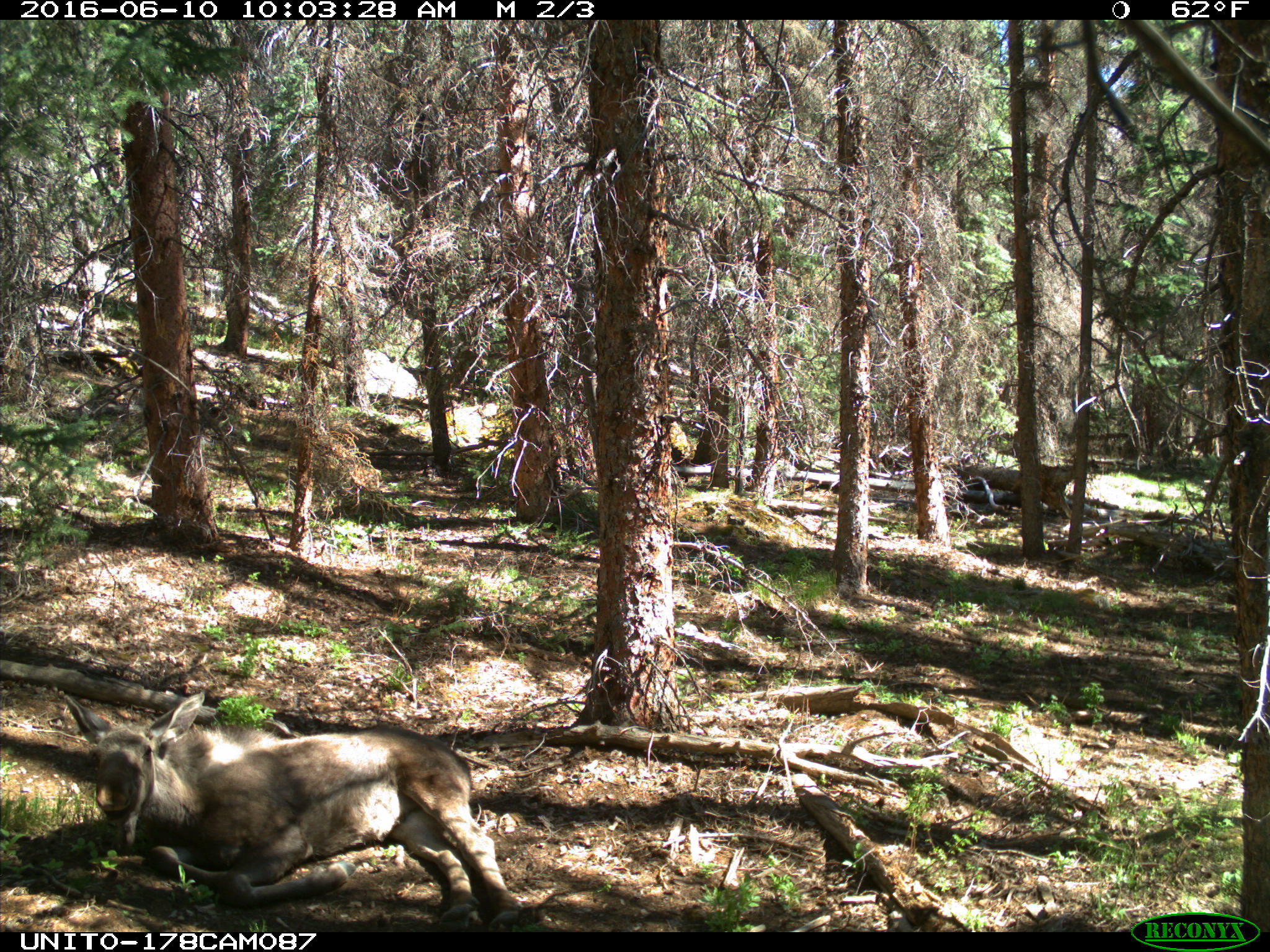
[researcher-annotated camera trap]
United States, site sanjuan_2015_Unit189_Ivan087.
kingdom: Animalia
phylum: Chordata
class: Mammalia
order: Artiodactyla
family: Cervidae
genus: Alces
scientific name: Alces alces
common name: moose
Alces alces (moose).